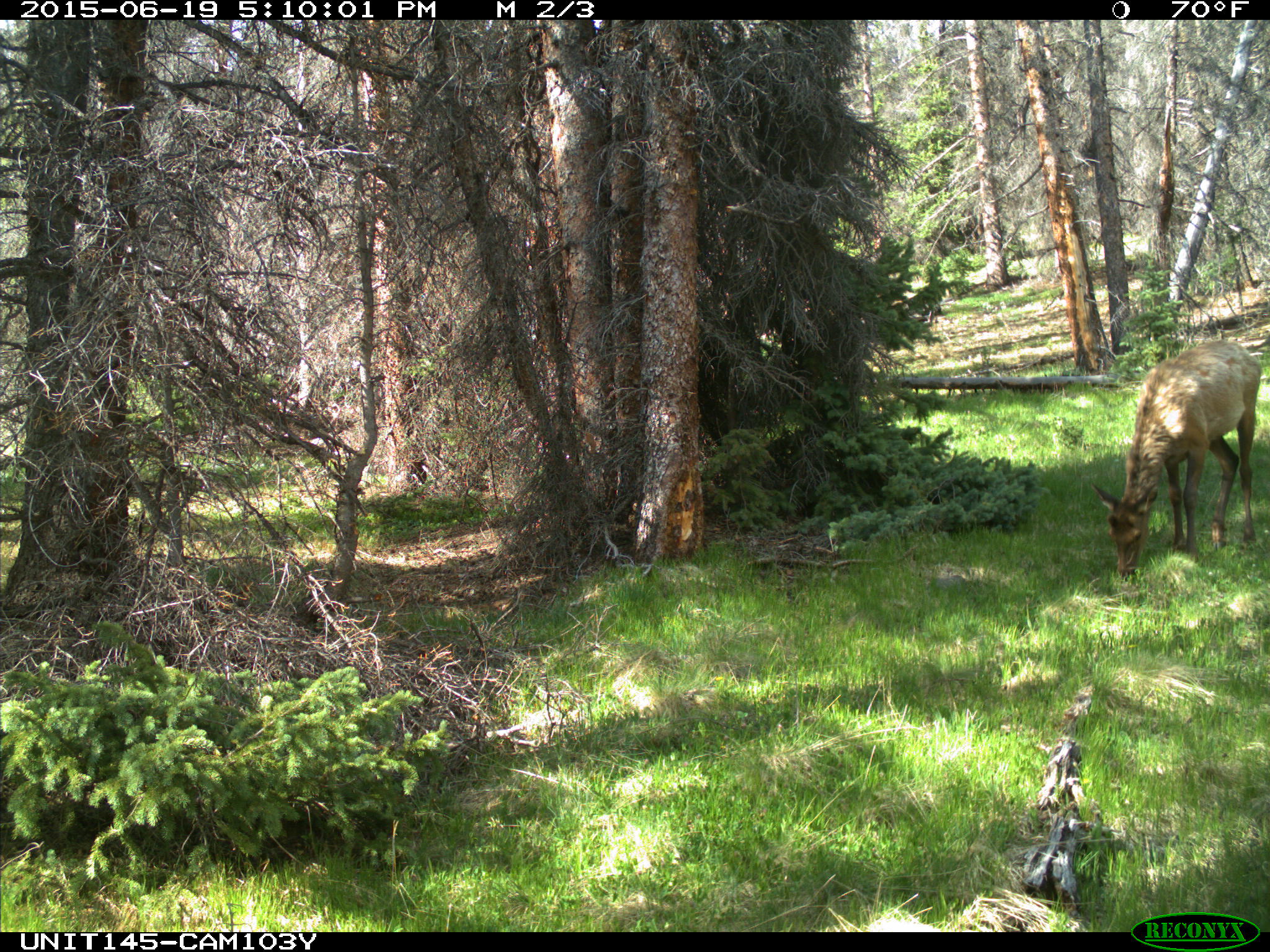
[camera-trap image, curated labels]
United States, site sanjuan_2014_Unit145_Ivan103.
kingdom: Animalia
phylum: Chordata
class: Mammalia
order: Artiodactyla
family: Cervidae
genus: Cervus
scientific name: Cervus elaphus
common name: red deer